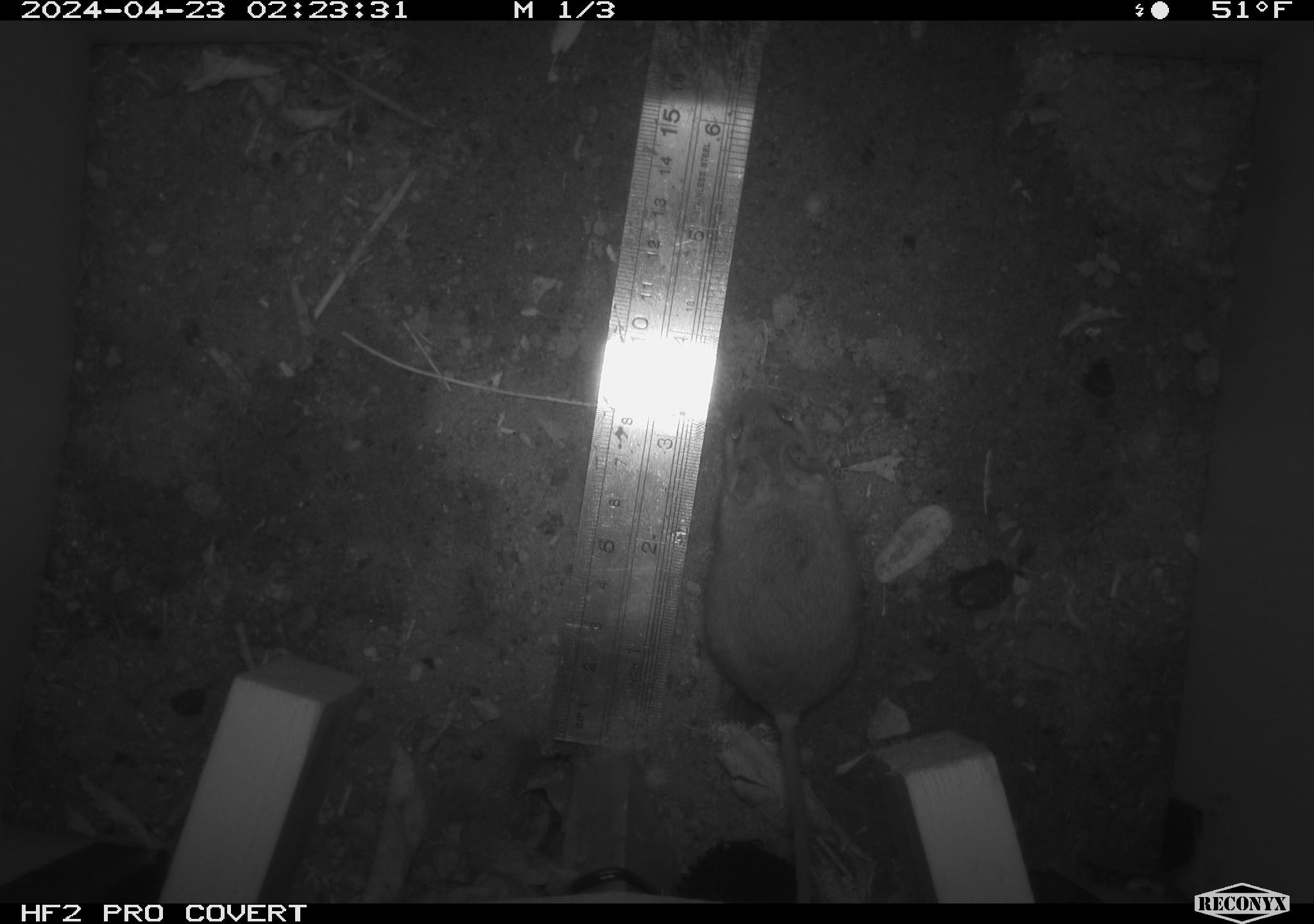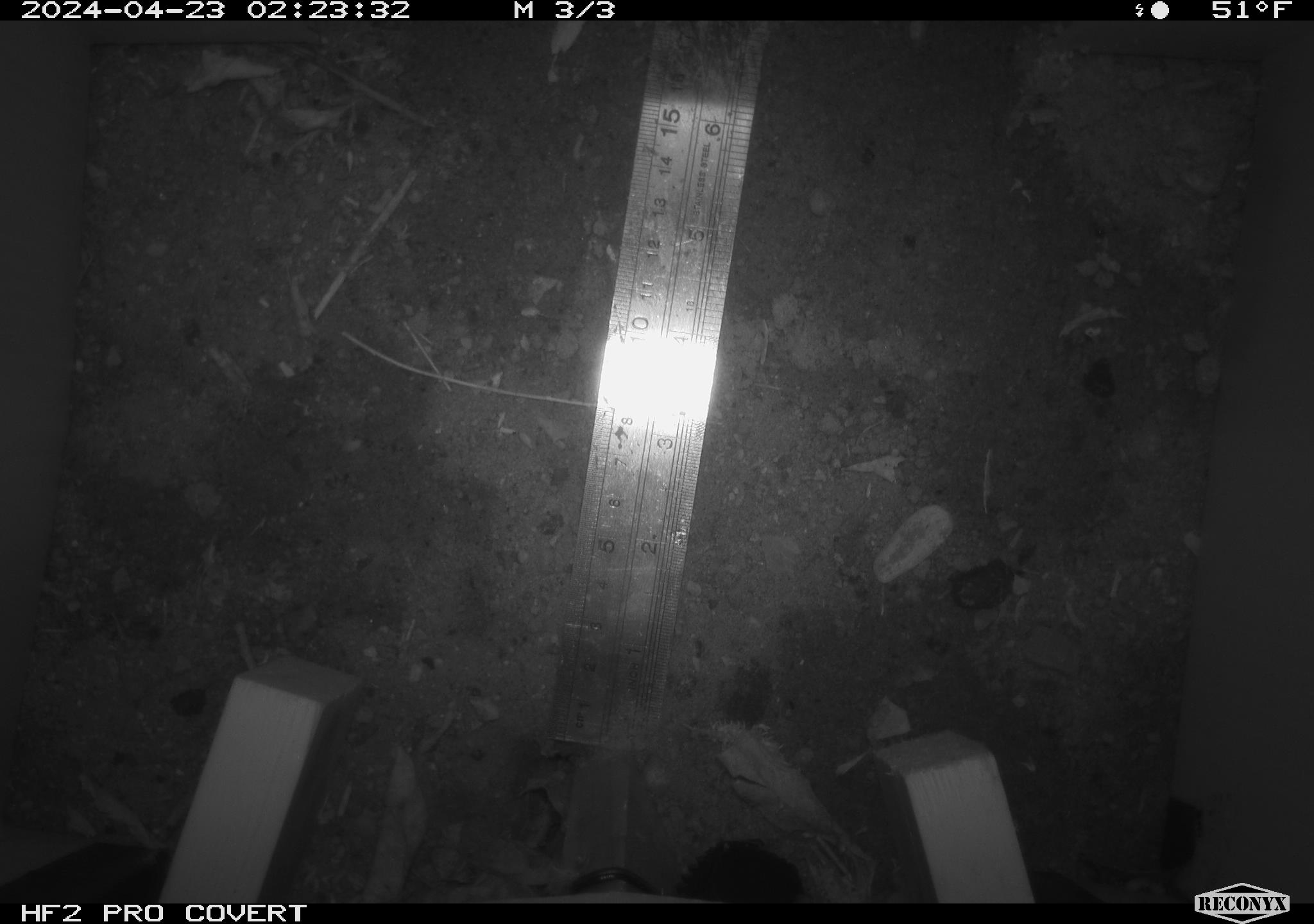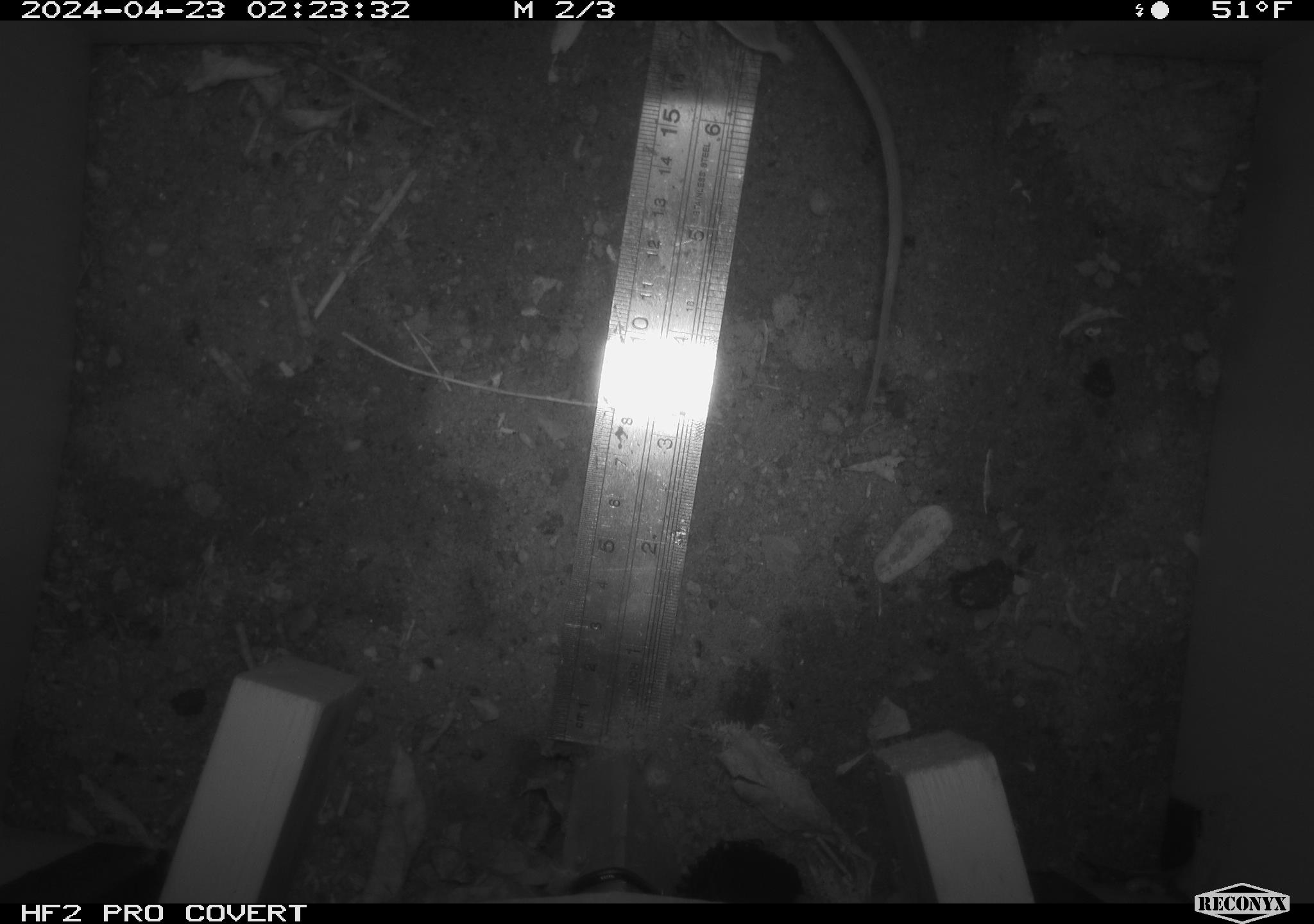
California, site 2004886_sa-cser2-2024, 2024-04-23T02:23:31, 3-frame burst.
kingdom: Animalia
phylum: Chordata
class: Mammalia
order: Rodentia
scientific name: Rodentia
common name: rodent